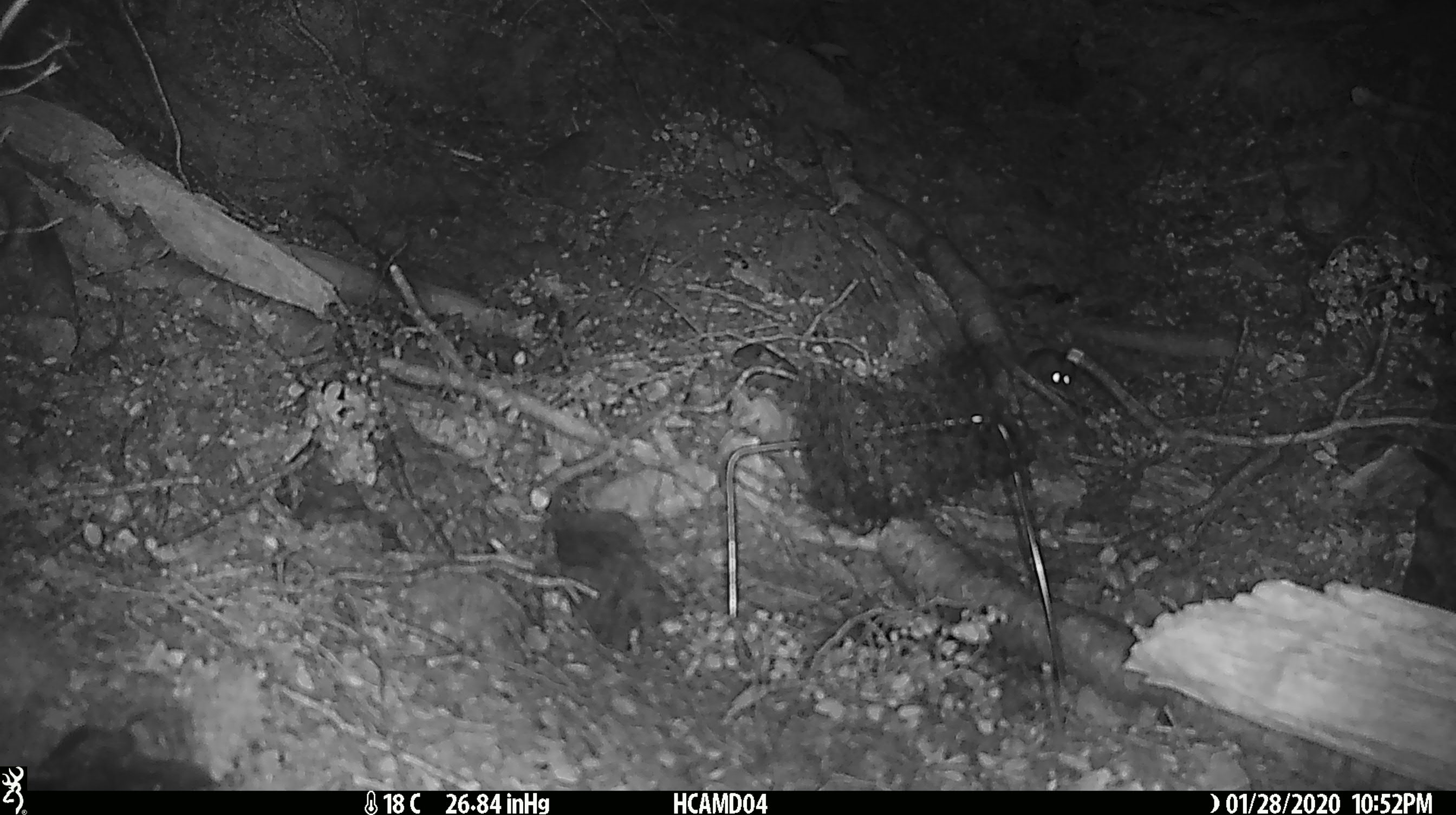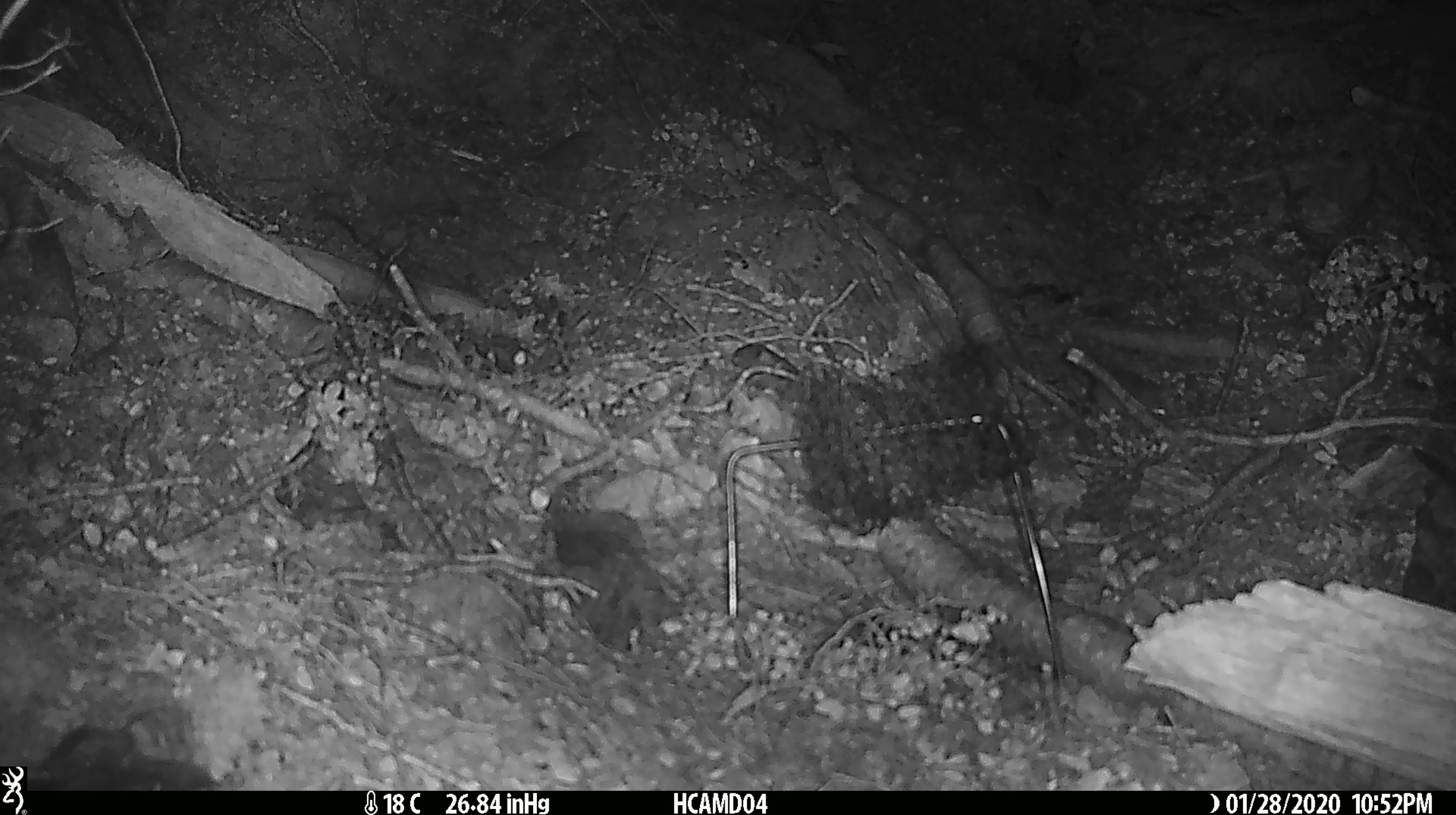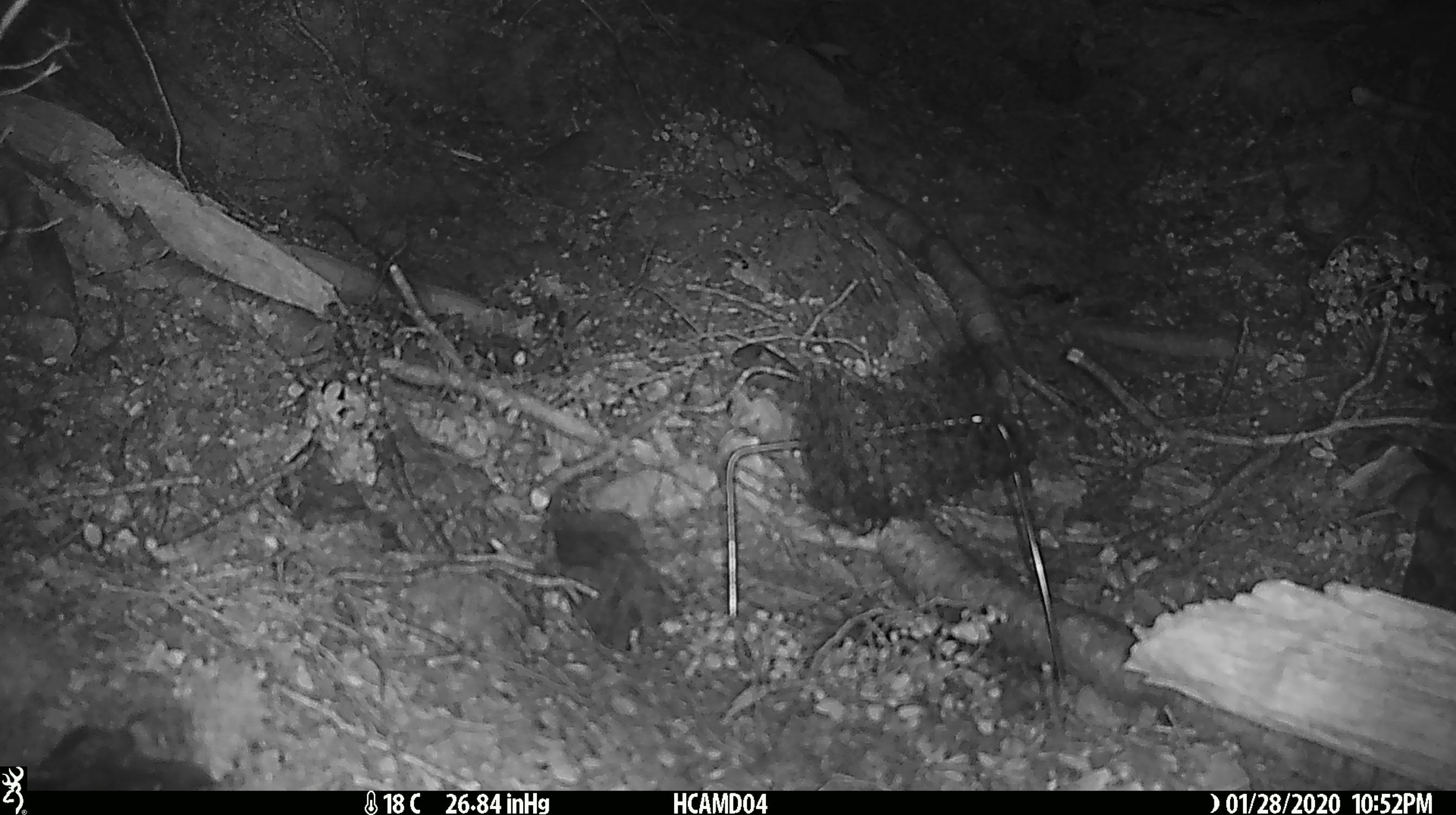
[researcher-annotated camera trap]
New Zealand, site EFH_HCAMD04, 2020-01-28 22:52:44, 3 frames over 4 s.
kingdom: Animalia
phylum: Chordata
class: Mammalia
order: Rodentia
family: Muridae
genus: Mus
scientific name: Mus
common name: mouse